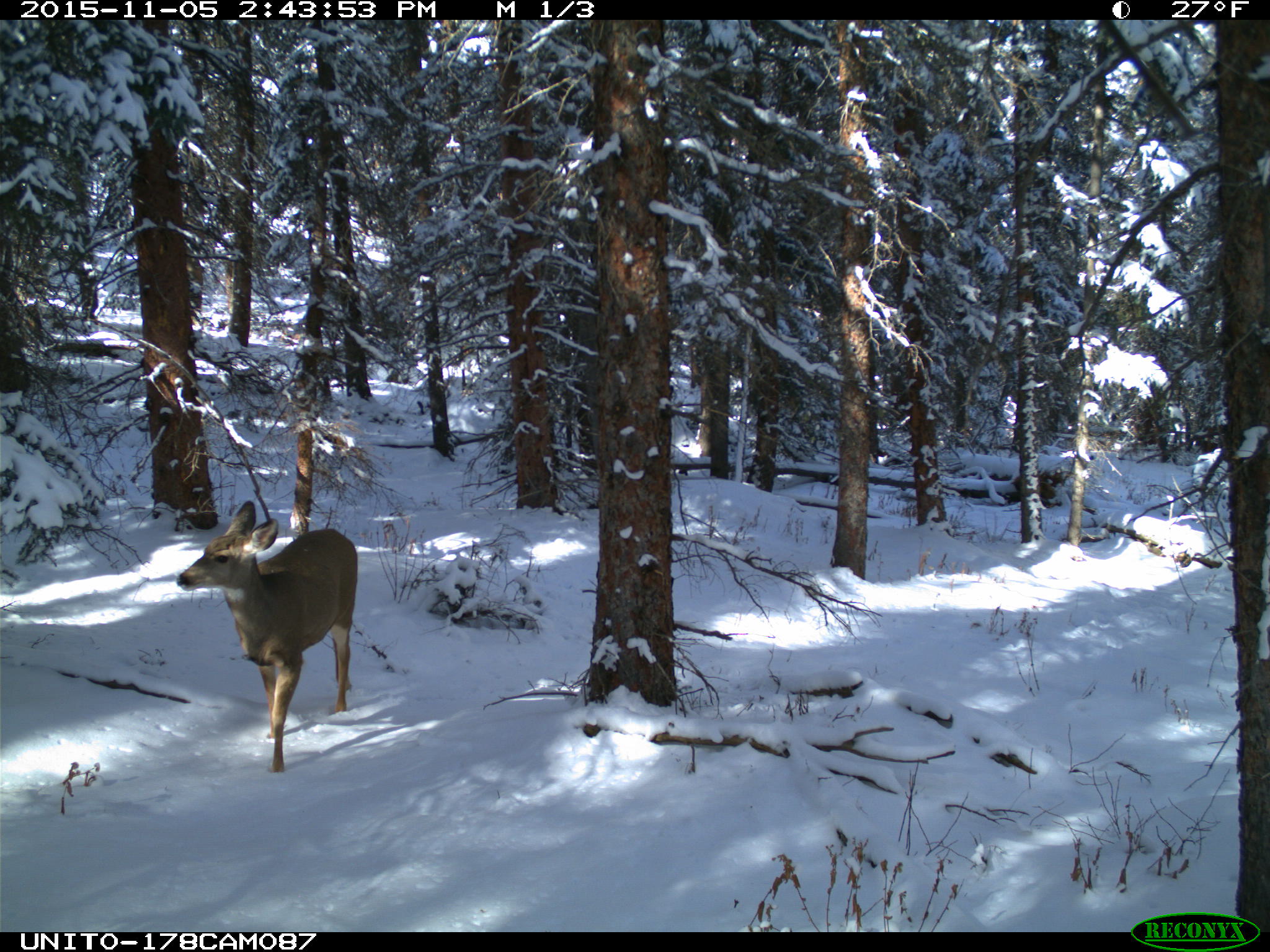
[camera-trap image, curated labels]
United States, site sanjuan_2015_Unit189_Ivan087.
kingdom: Animalia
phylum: Chordata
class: Mammalia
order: Artiodactyla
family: Cervidae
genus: Odocoileus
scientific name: Odocoileus hemionus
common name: mule deer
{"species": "Odocoileus hemionus (mule deer)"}